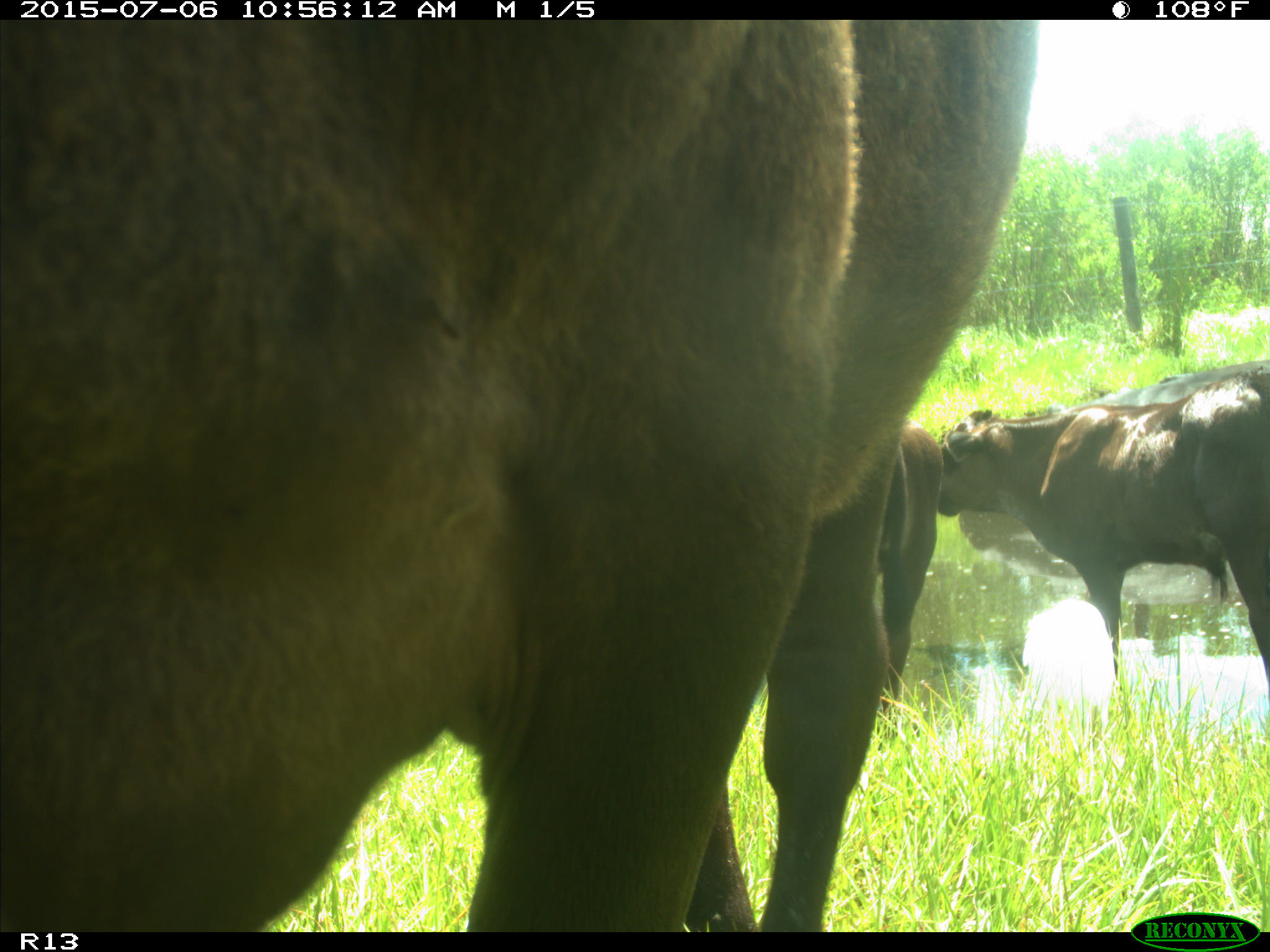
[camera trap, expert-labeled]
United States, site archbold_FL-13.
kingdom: Animalia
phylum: Chordata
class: Mammalia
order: Artiodactyla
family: Bovidae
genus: Bos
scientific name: Bos taurus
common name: domestic cow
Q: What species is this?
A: Bos taurus (domestic cow).